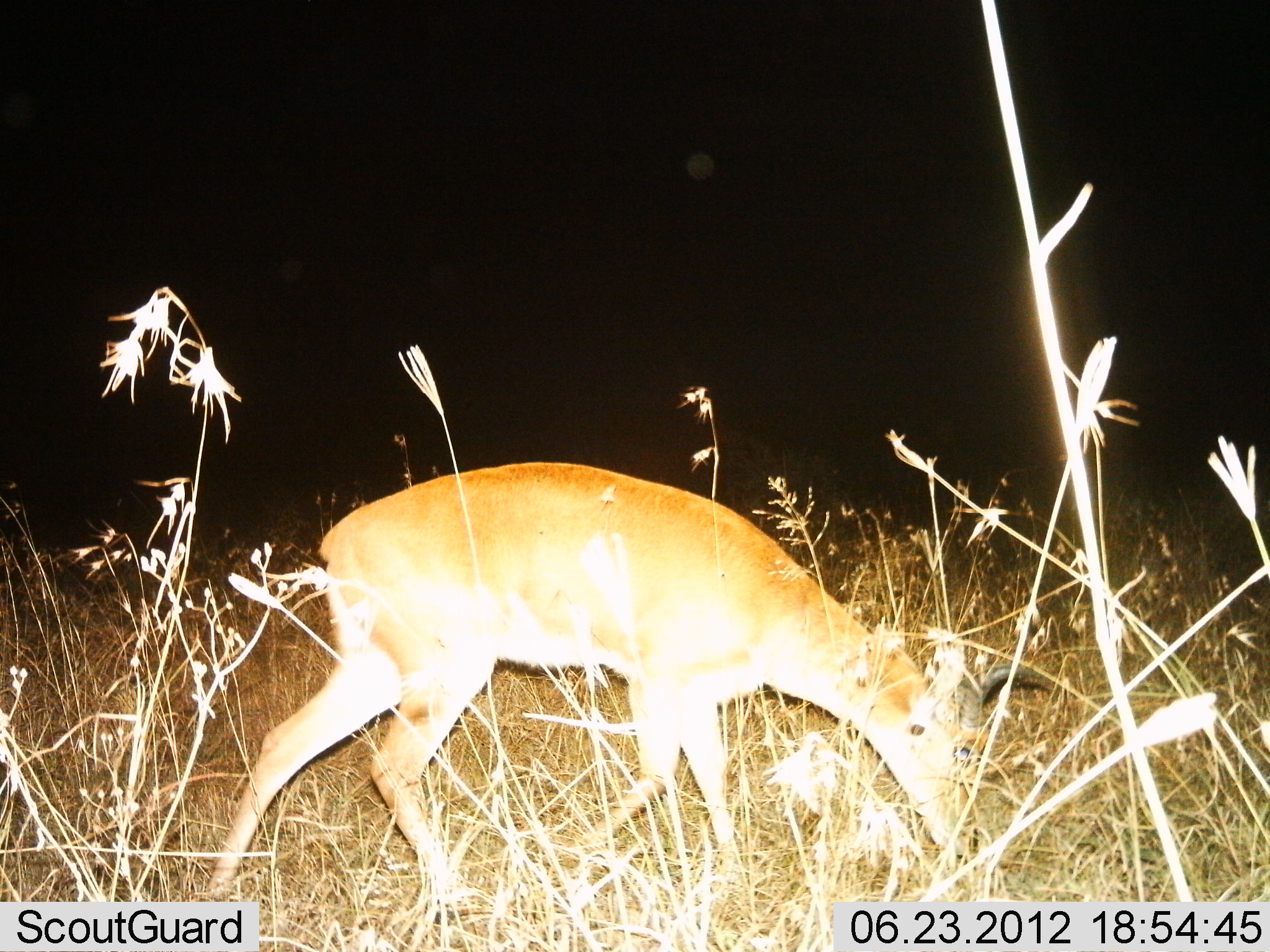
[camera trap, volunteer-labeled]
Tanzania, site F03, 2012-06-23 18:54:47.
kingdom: Animalia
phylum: Chordata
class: Mammalia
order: Artiodactyla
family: Bovidae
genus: Redunca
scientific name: Redunca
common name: reedbuck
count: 1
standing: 10%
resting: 0%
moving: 10%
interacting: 0%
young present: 0%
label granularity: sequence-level